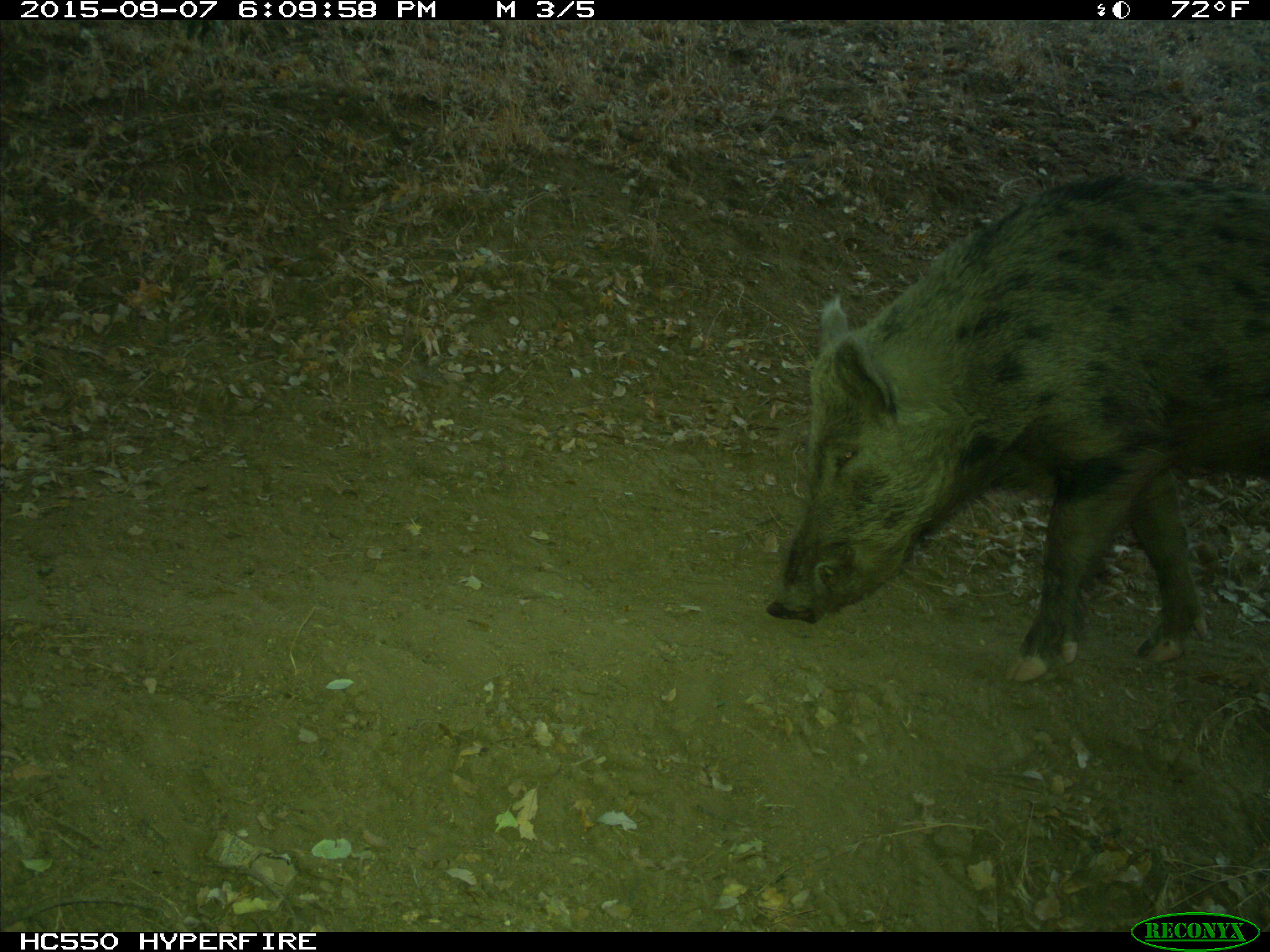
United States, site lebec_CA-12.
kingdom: Animalia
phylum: Chordata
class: Mammalia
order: Artiodactyla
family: Suidae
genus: Sus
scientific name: Sus scrofa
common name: wild boar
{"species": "Sus scrofa (wild boar)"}